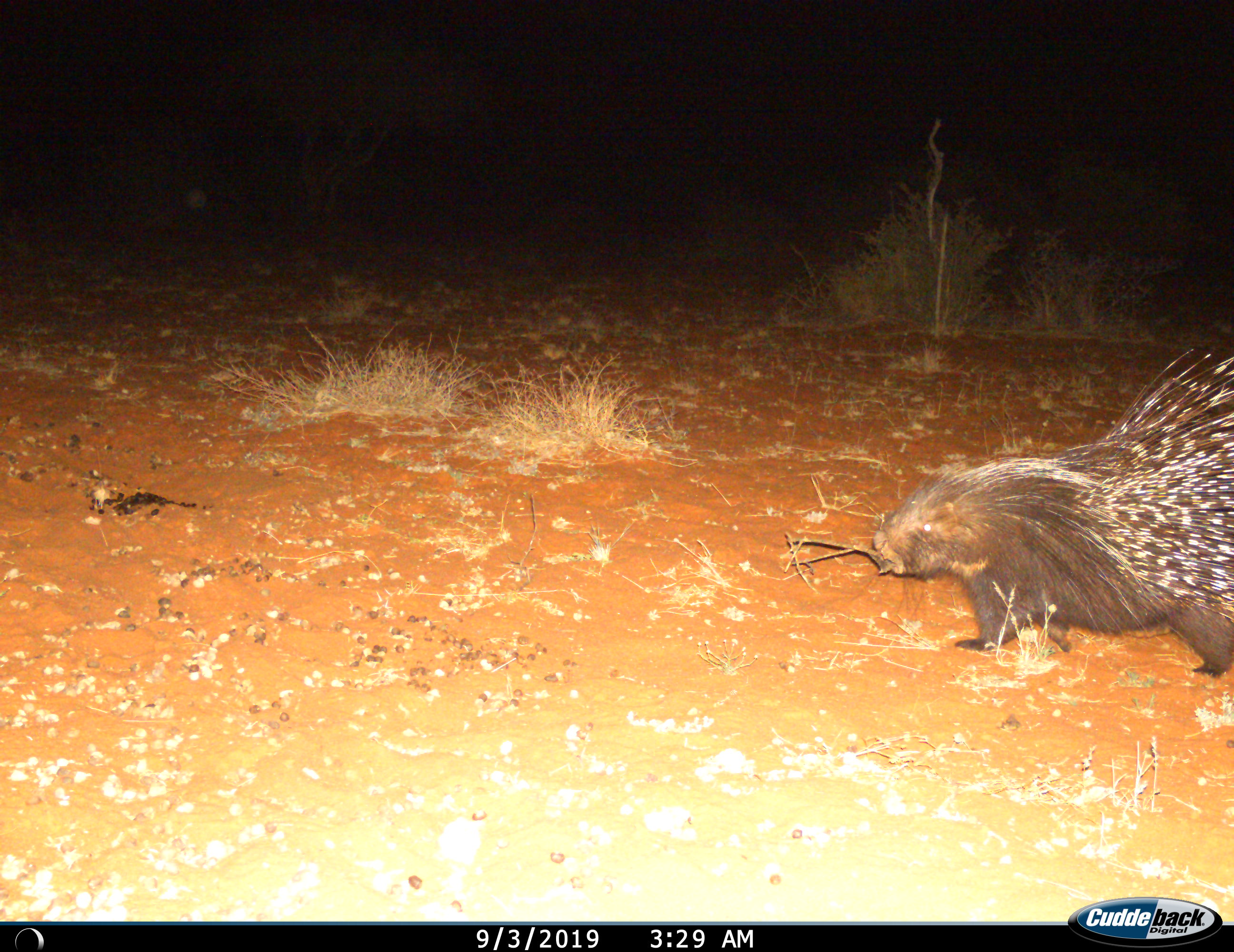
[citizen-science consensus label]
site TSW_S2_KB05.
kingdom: Animalia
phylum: Chordata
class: Mammalia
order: Rodentia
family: Hystricidae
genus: Hystrix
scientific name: Hystrix cristata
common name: crested porcupine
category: porcupine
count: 1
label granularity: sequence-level